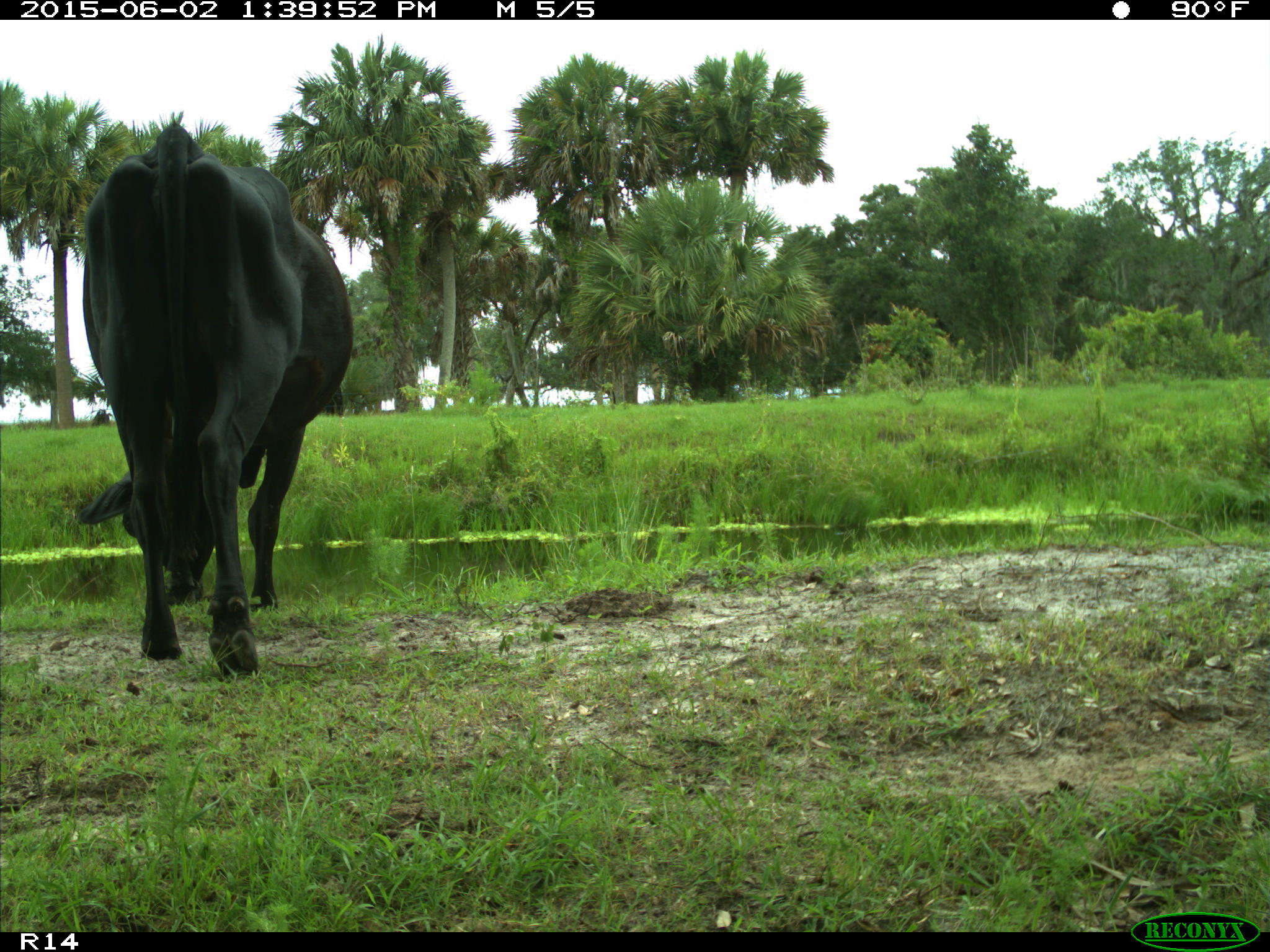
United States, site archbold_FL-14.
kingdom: Animalia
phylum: Chordata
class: Mammalia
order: Artiodactyla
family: Bovidae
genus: Bos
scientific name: Bos taurus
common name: domestic cow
Bos taurus (domestic cow).